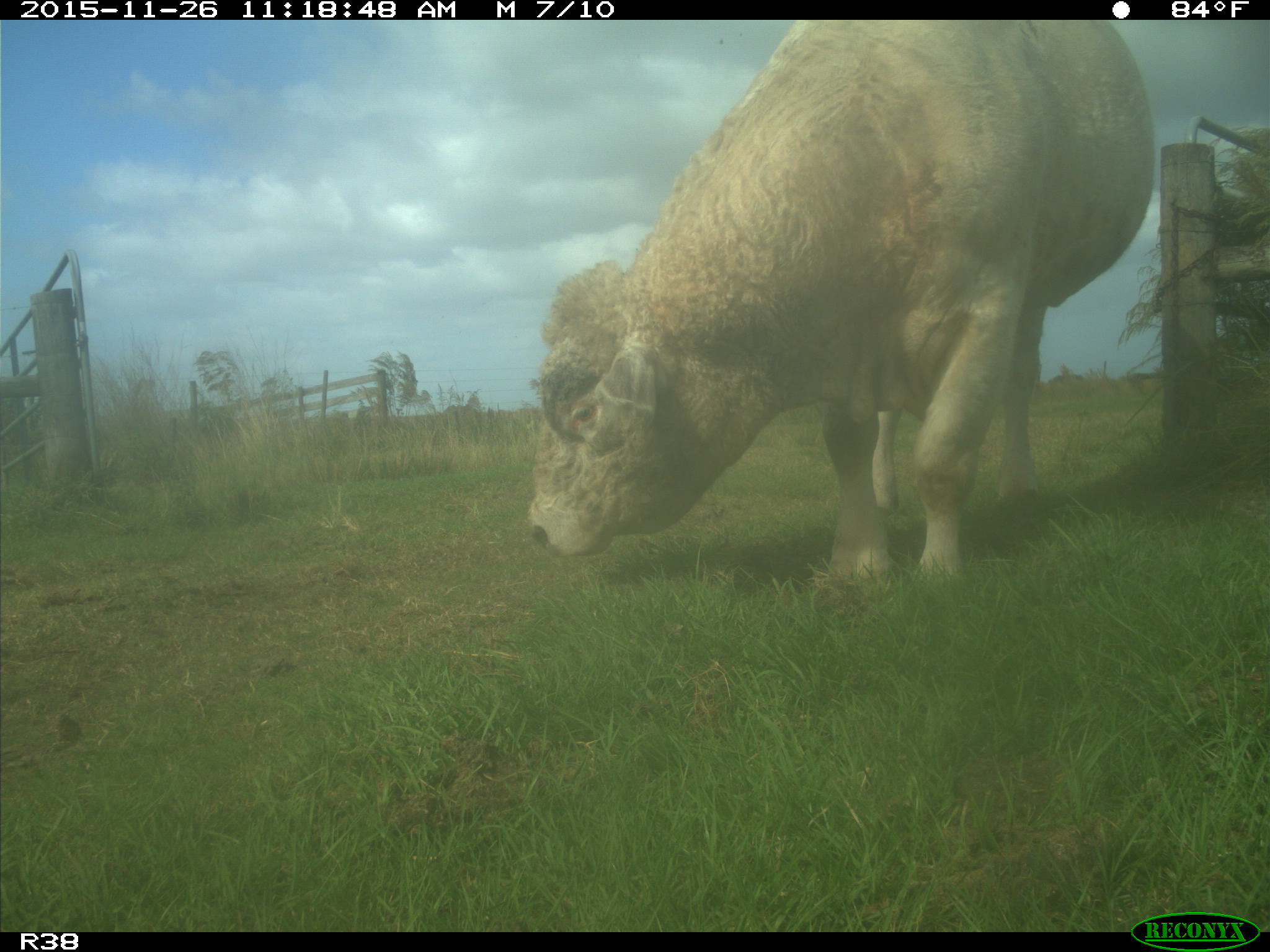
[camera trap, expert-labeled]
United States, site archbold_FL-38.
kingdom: Animalia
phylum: Chordata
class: Mammalia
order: Artiodactyla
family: Bovidae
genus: Bos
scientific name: Bos taurus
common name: domestic cow